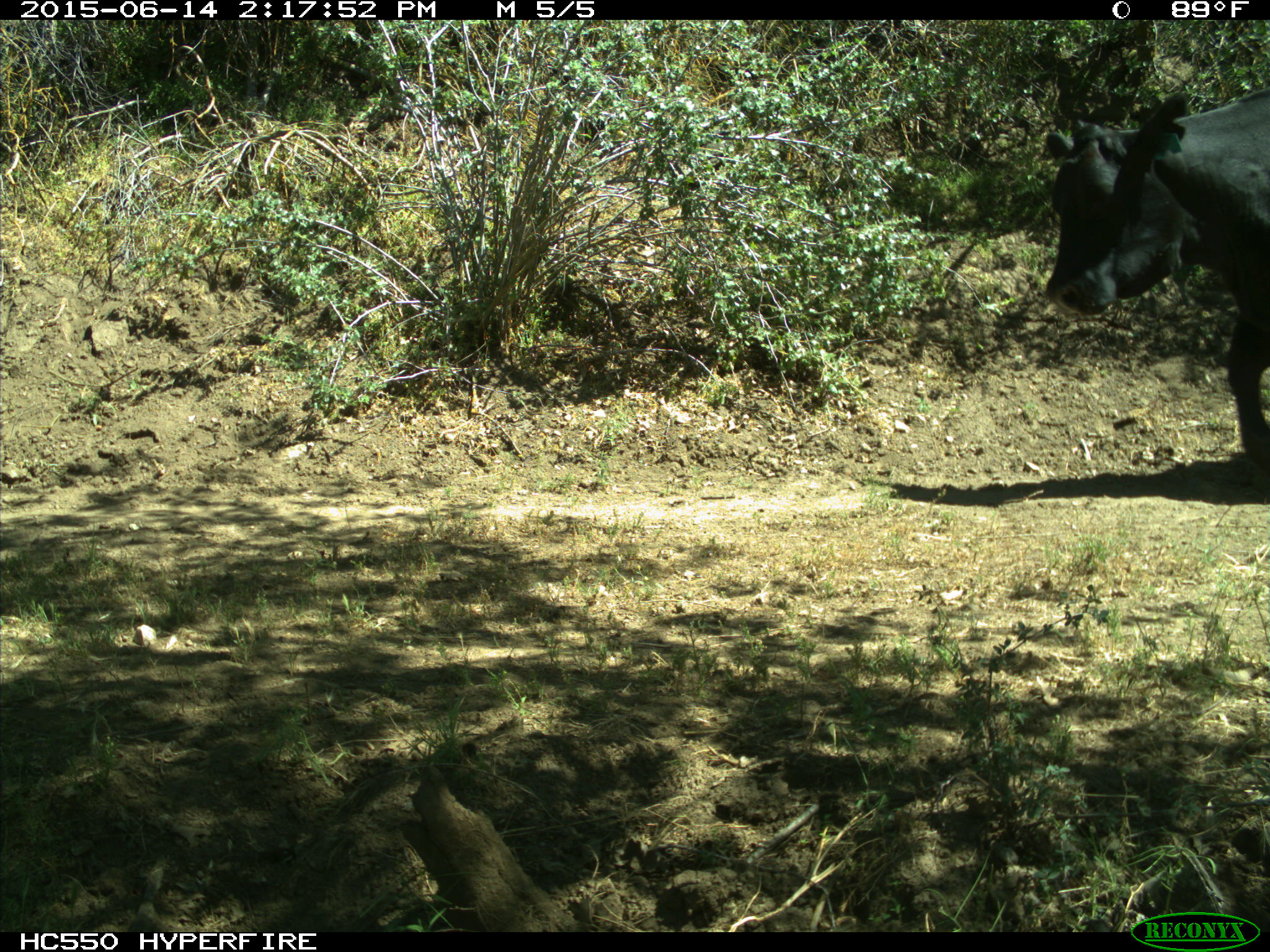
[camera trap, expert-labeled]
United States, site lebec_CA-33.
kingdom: Animalia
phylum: Chordata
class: Mammalia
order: Artiodactyla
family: Bovidae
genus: Bos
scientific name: Bos taurus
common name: domestic cow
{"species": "Bos taurus (domestic cow)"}